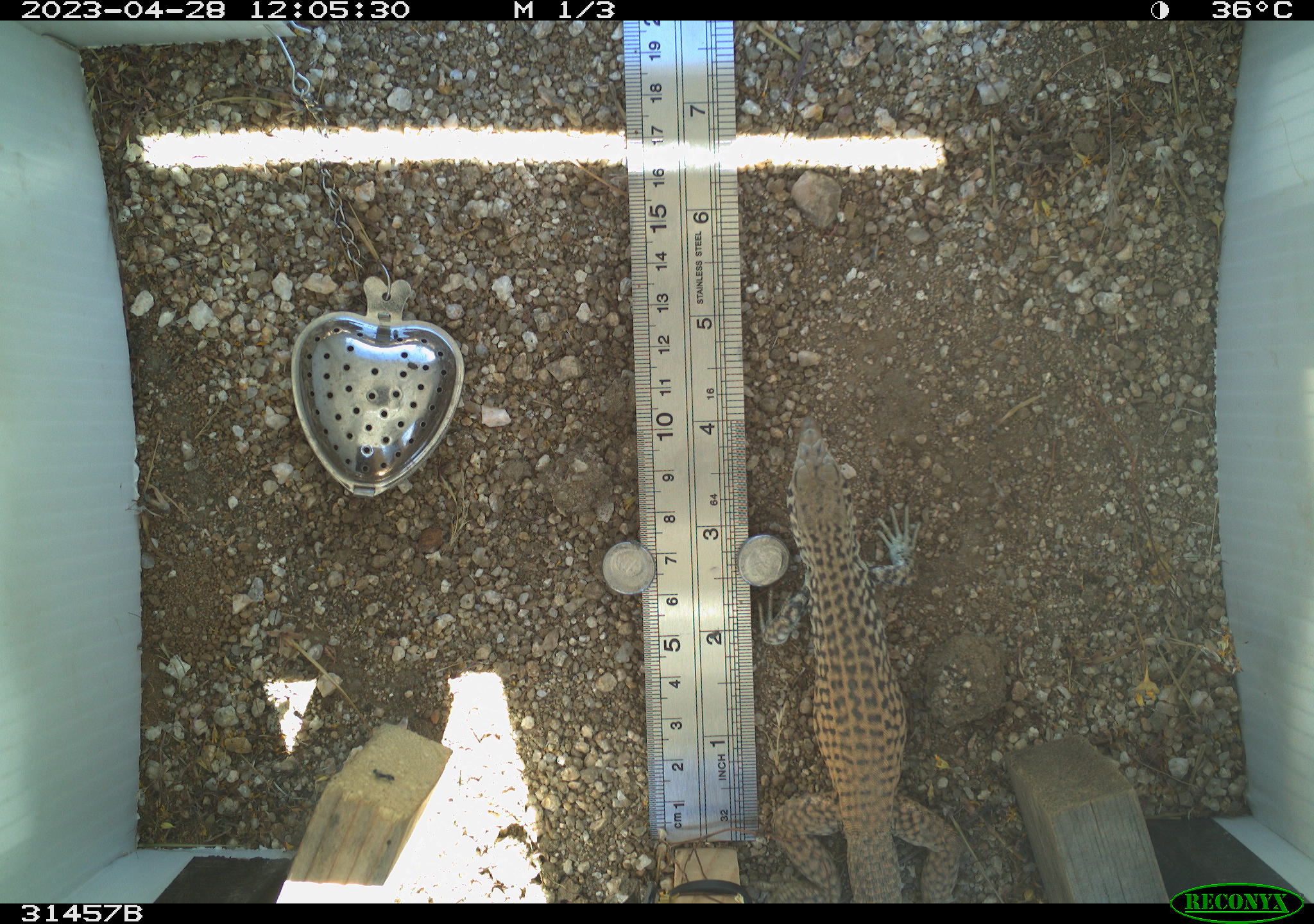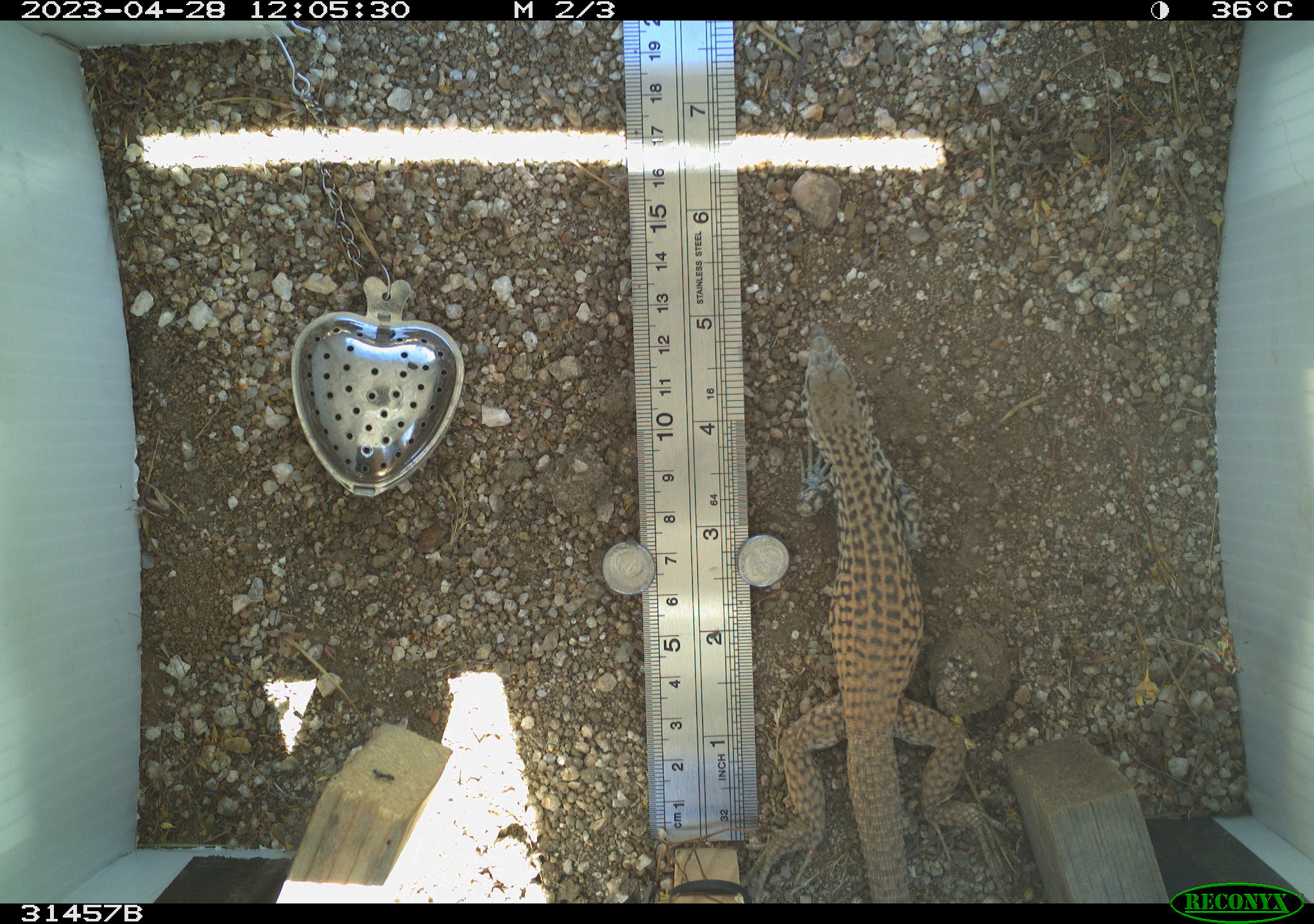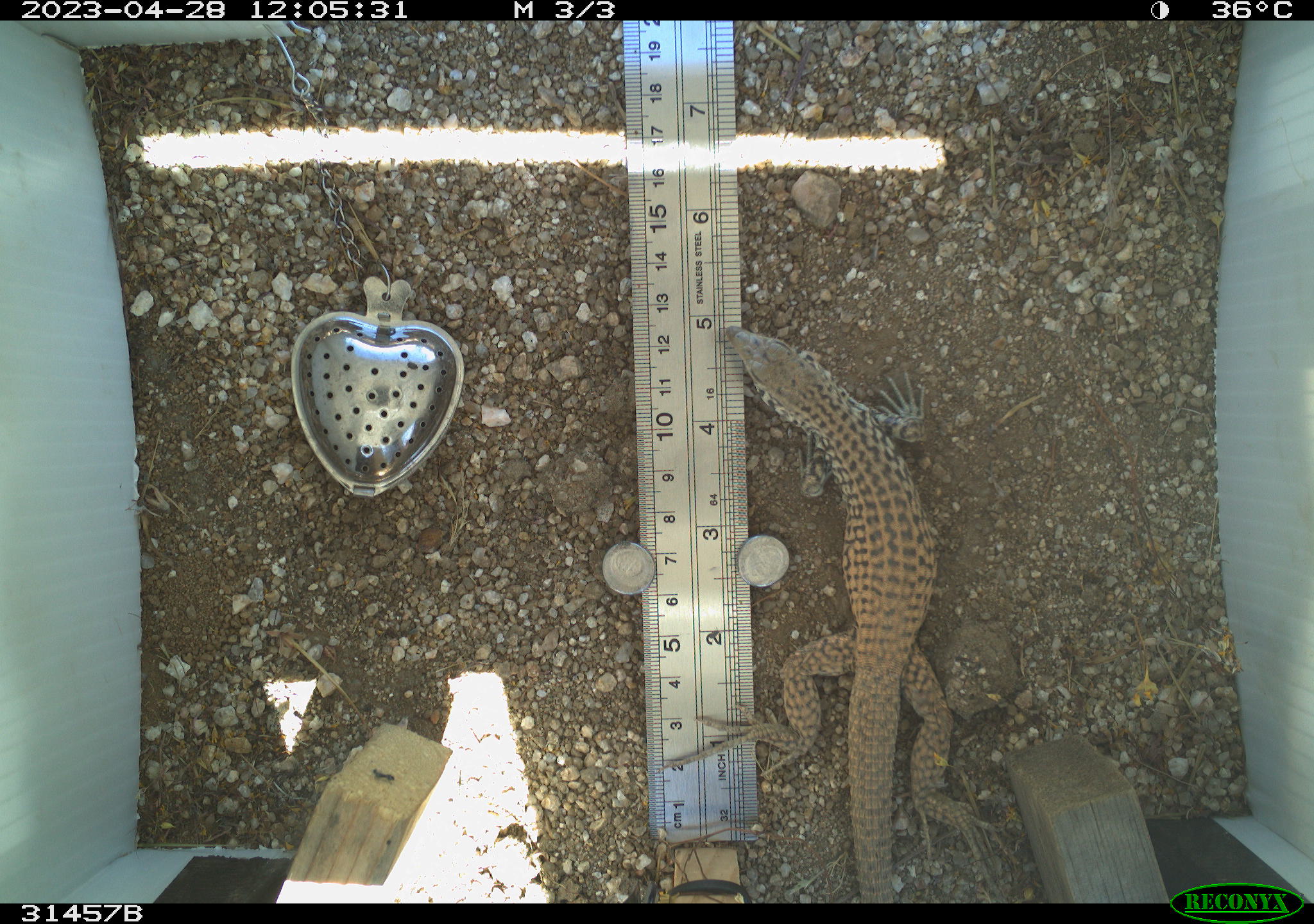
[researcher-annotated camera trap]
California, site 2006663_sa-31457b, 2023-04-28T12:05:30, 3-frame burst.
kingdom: Animalia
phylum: Chordata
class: Reptilia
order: Squamata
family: Teiidae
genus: Aspidoscelis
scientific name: Aspidoscelis tigris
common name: western whiptail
Western whiptail (Aspidoscelis tigris).